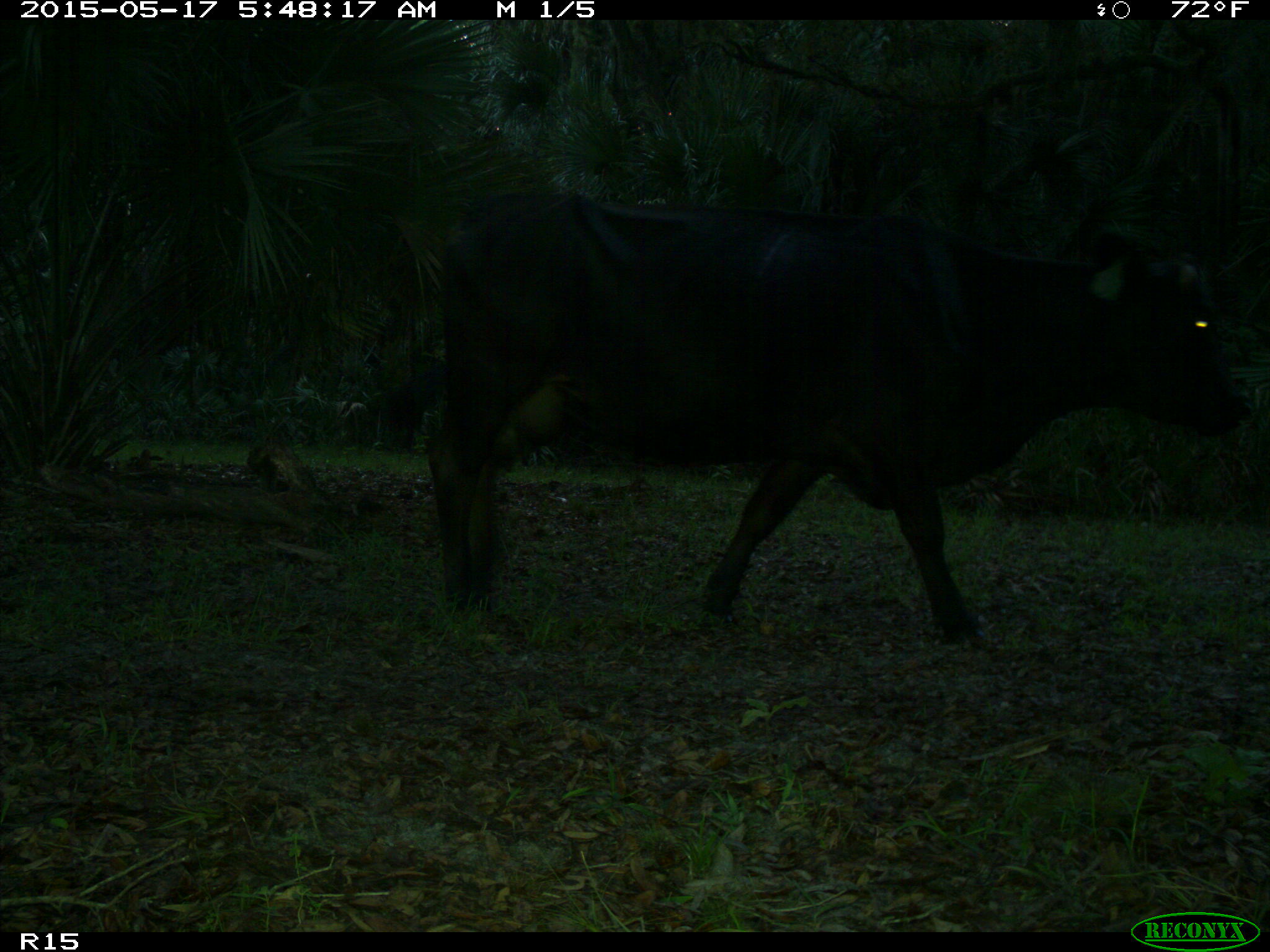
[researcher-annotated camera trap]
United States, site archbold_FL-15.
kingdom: Animalia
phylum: Chordata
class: Mammalia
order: Artiodactyla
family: Bovidae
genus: Bos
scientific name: Bos taurus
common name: domestic cow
Bos taurus (domestic cow).